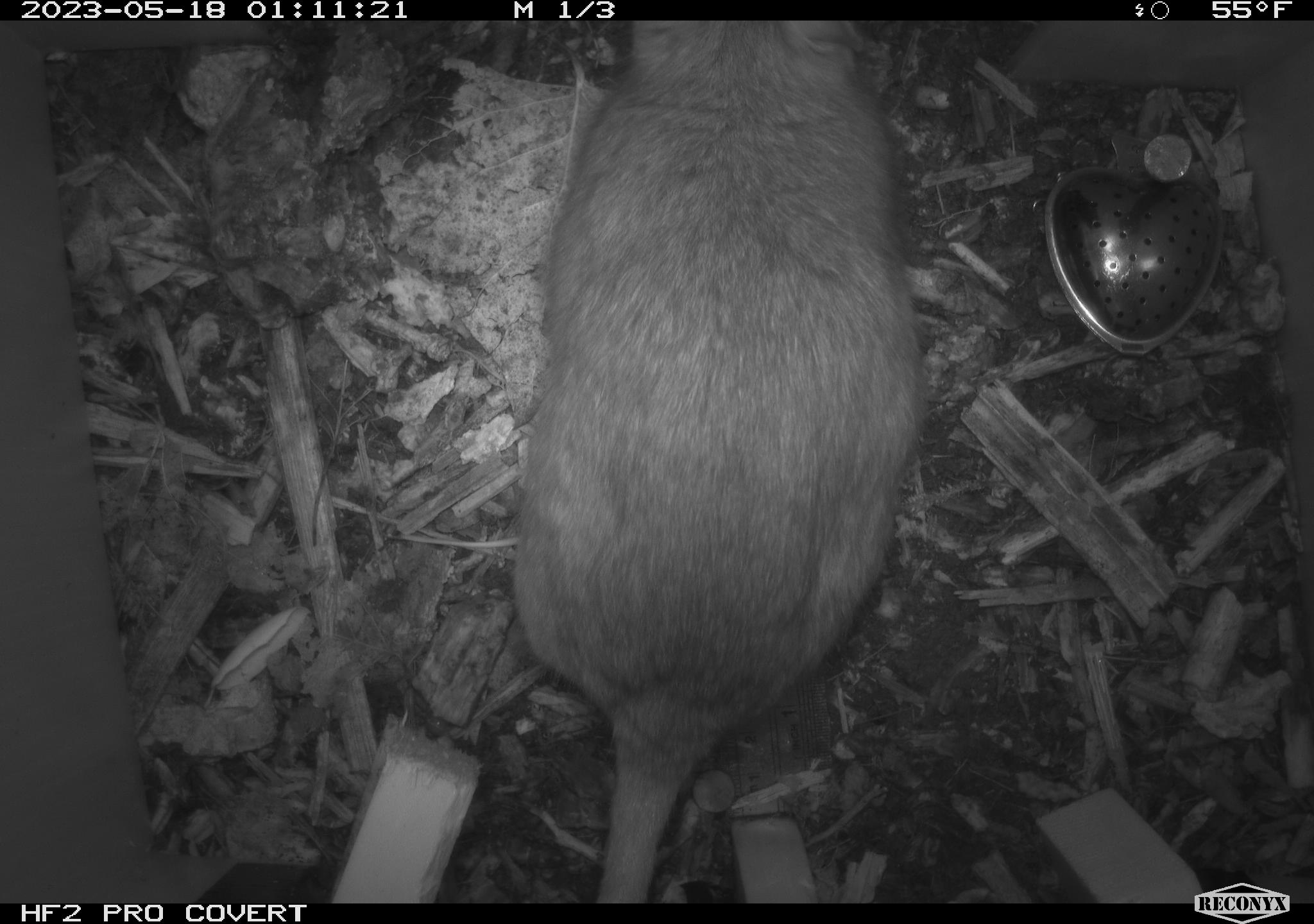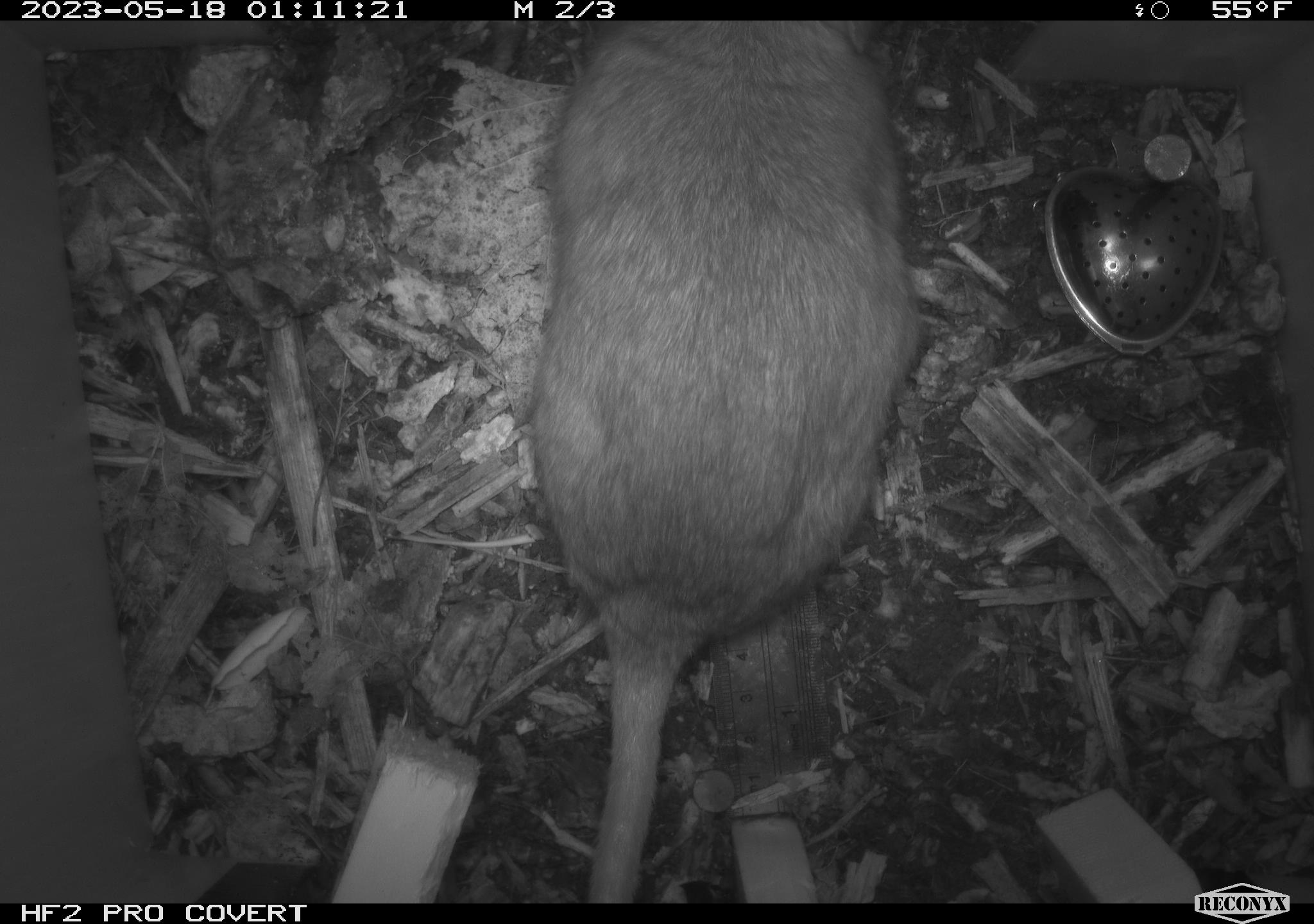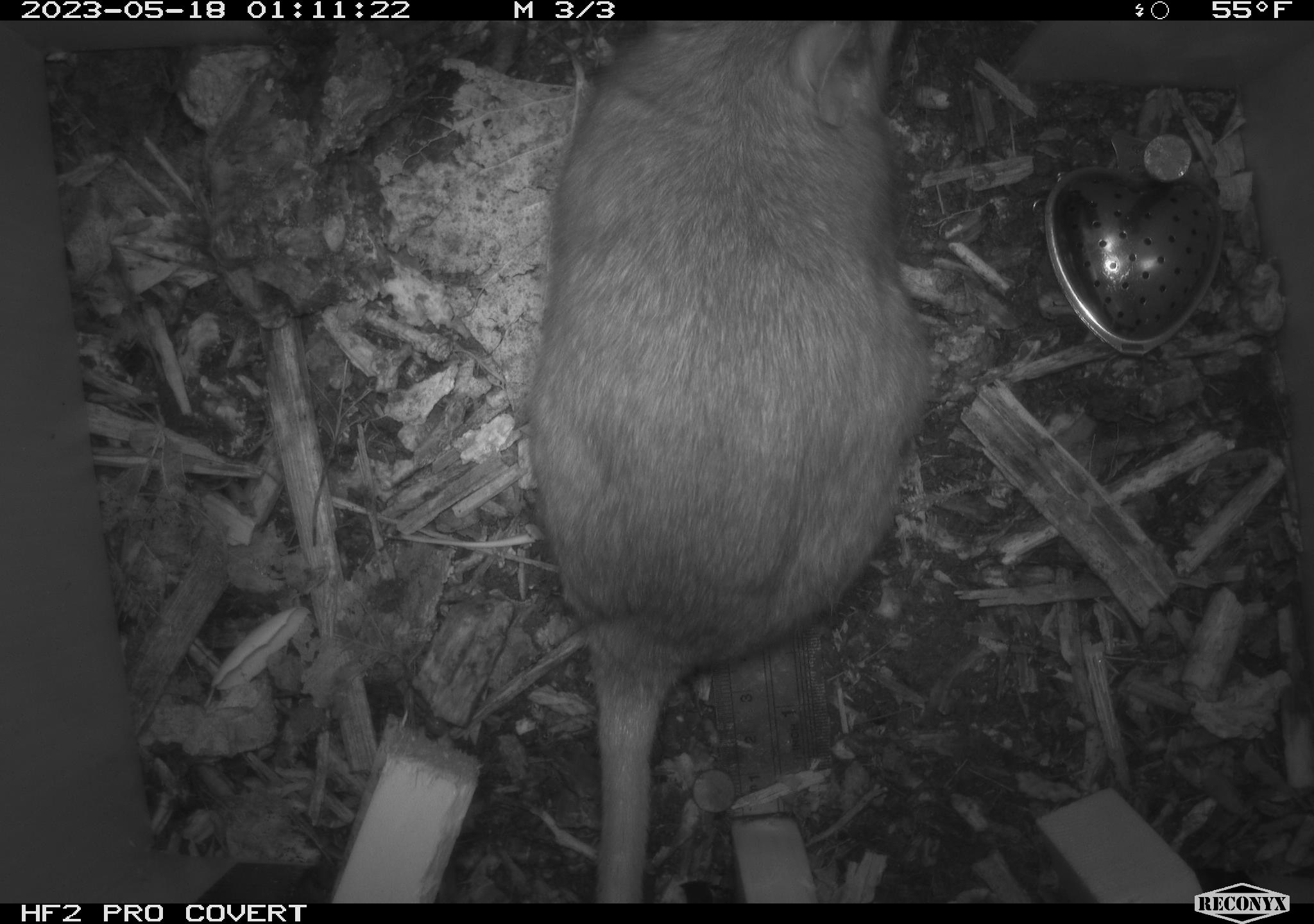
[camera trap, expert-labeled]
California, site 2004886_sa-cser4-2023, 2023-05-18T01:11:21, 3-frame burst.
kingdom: Animalia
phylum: Chordata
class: Mammalia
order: Rodentia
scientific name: Rodentia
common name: woodrat or rat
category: woodrat or rat species